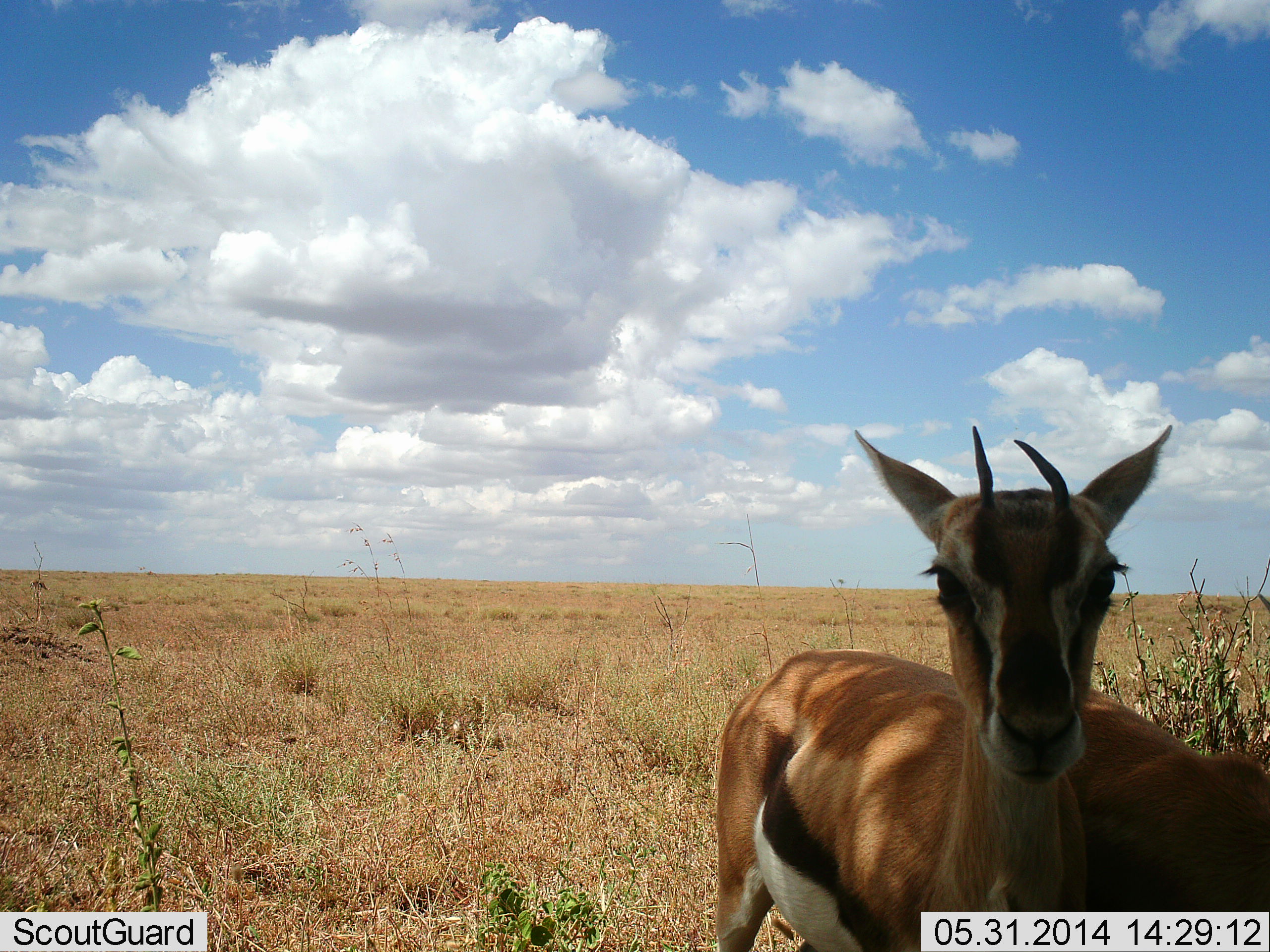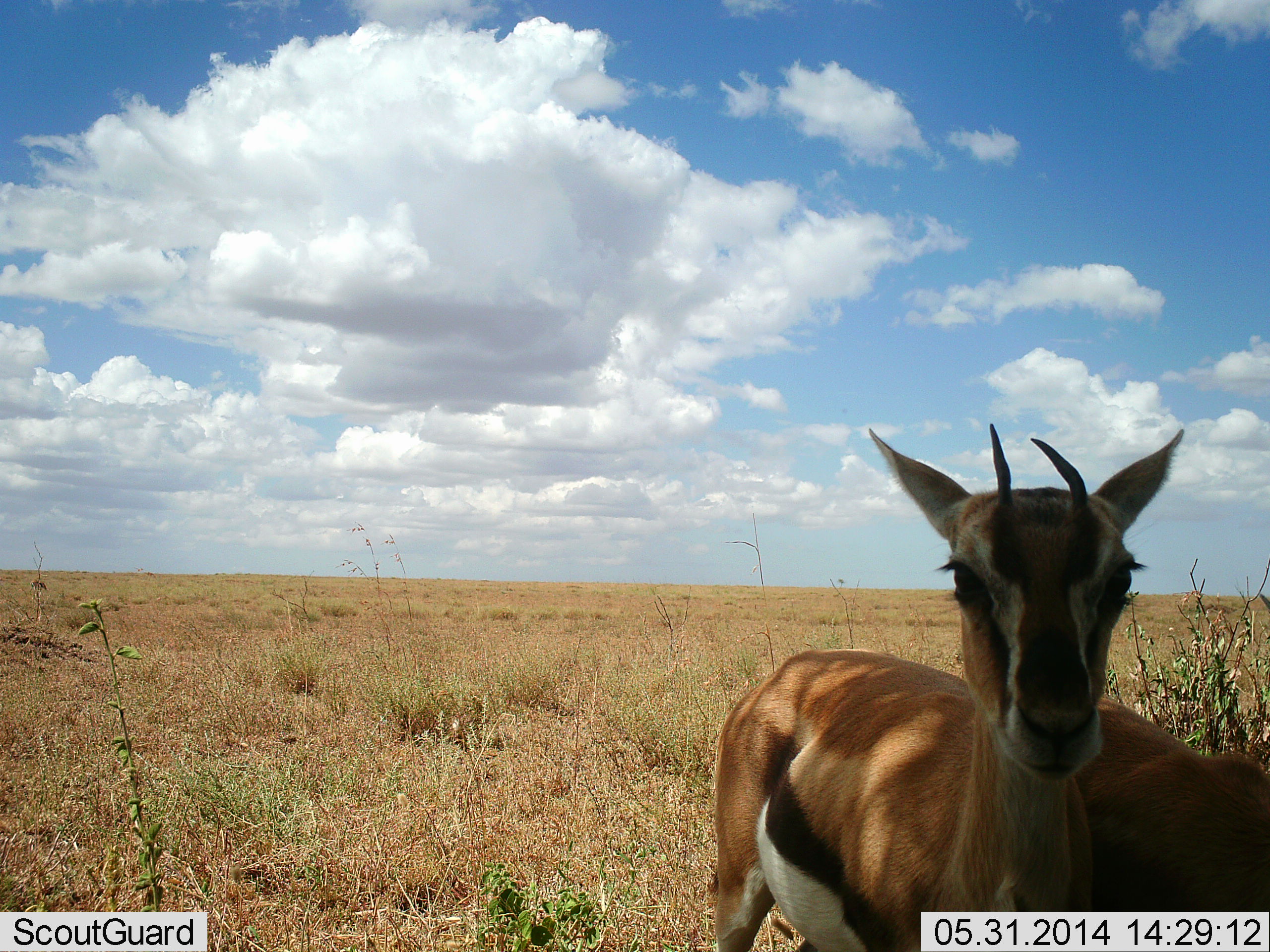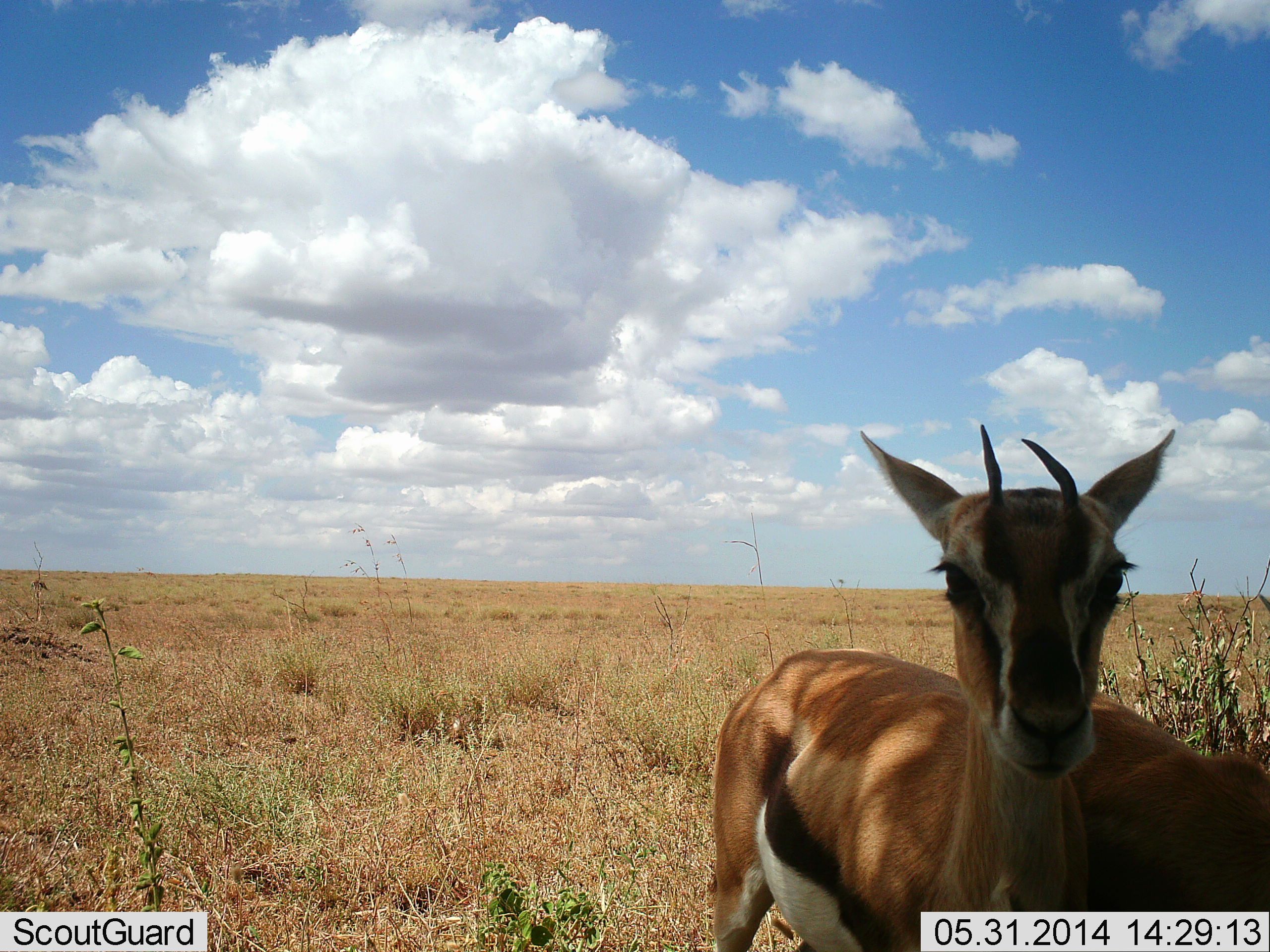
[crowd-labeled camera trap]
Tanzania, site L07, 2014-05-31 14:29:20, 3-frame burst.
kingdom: Animalia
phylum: Chordata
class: Mammalia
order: Artiodactyla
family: Bovidae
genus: Eudorcas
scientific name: Eudorcas thomsonii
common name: thomson's gazelle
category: gazellethomsons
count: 2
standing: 90%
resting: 10%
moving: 0%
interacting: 0%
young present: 0%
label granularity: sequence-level